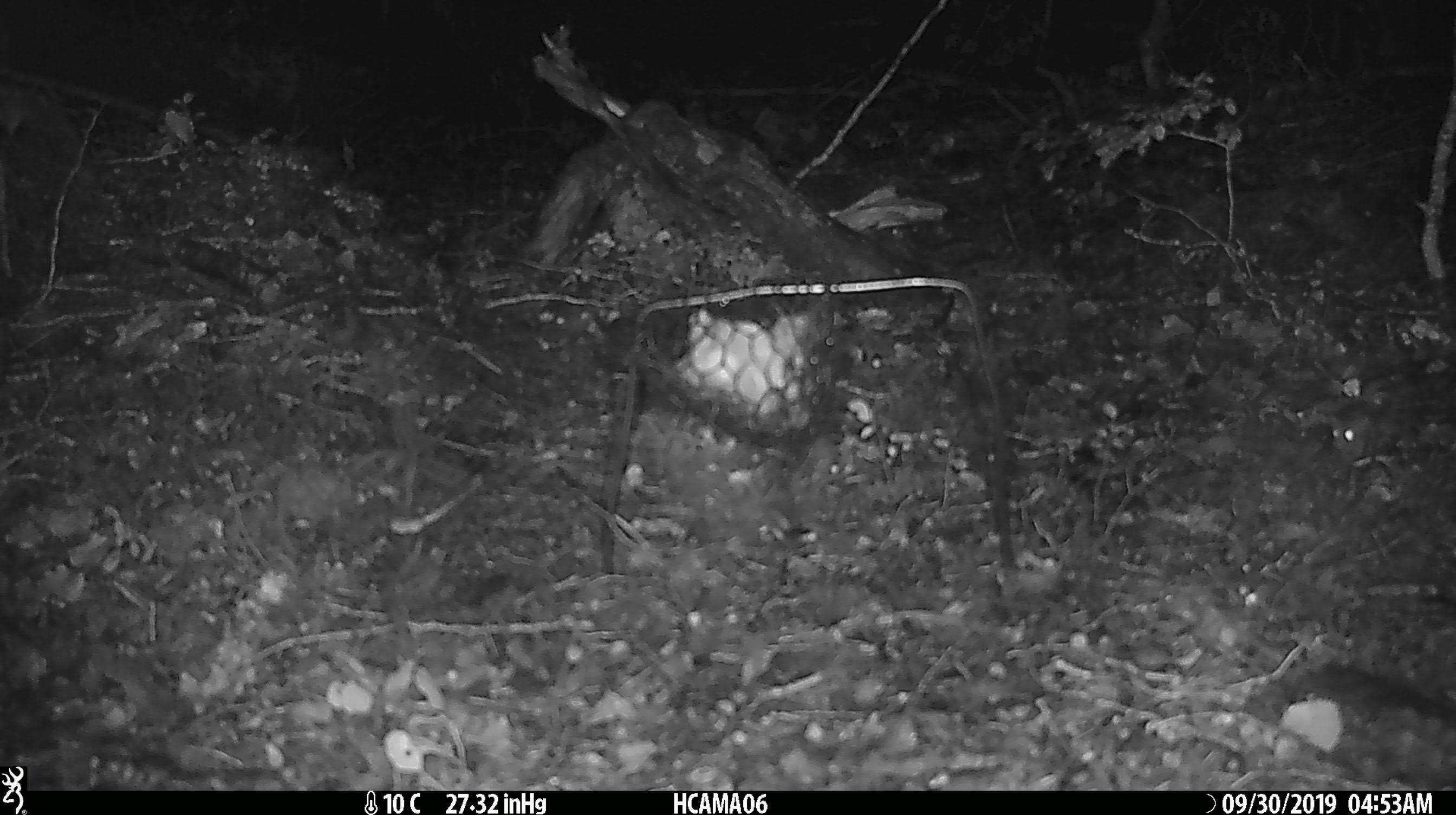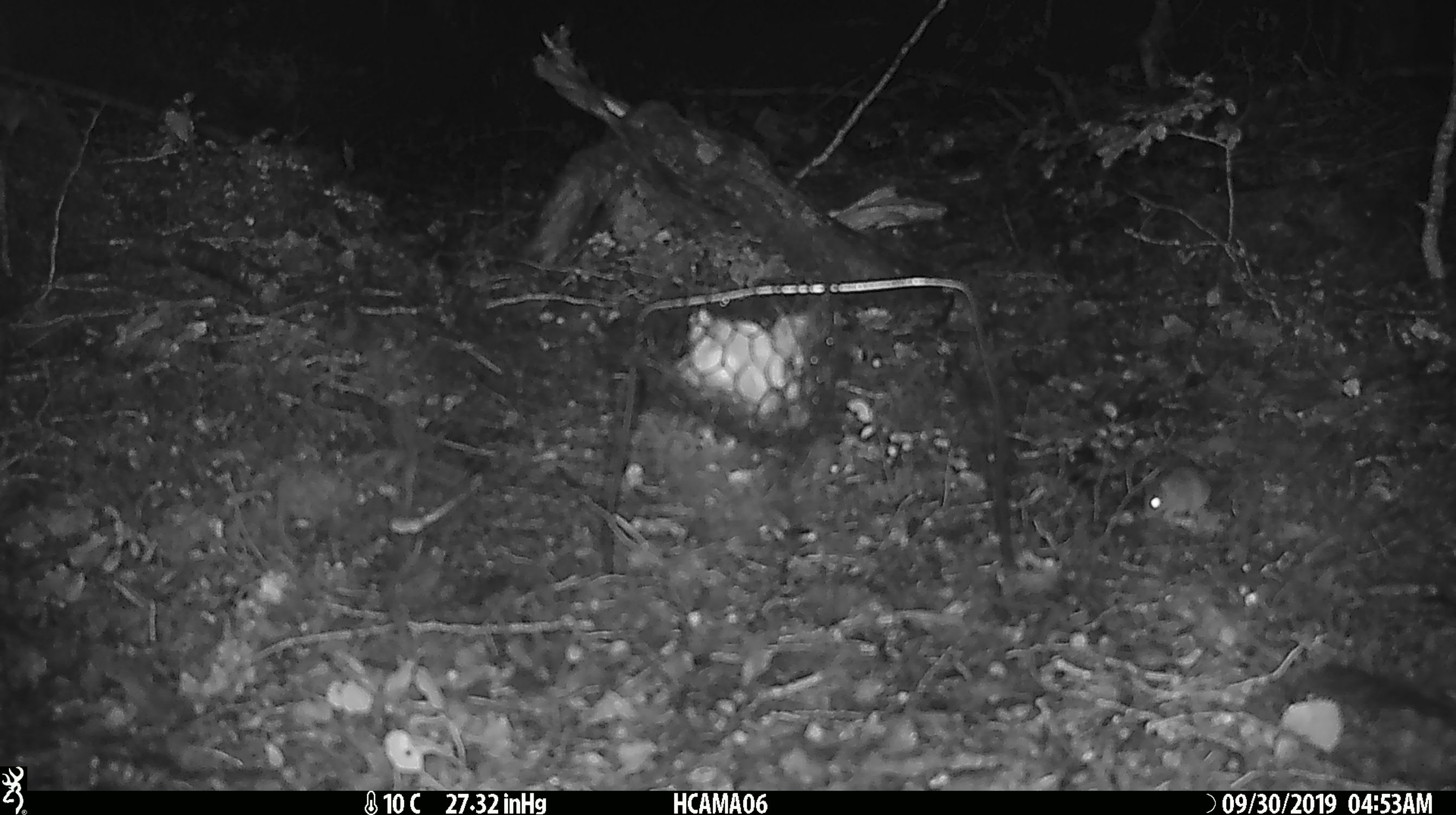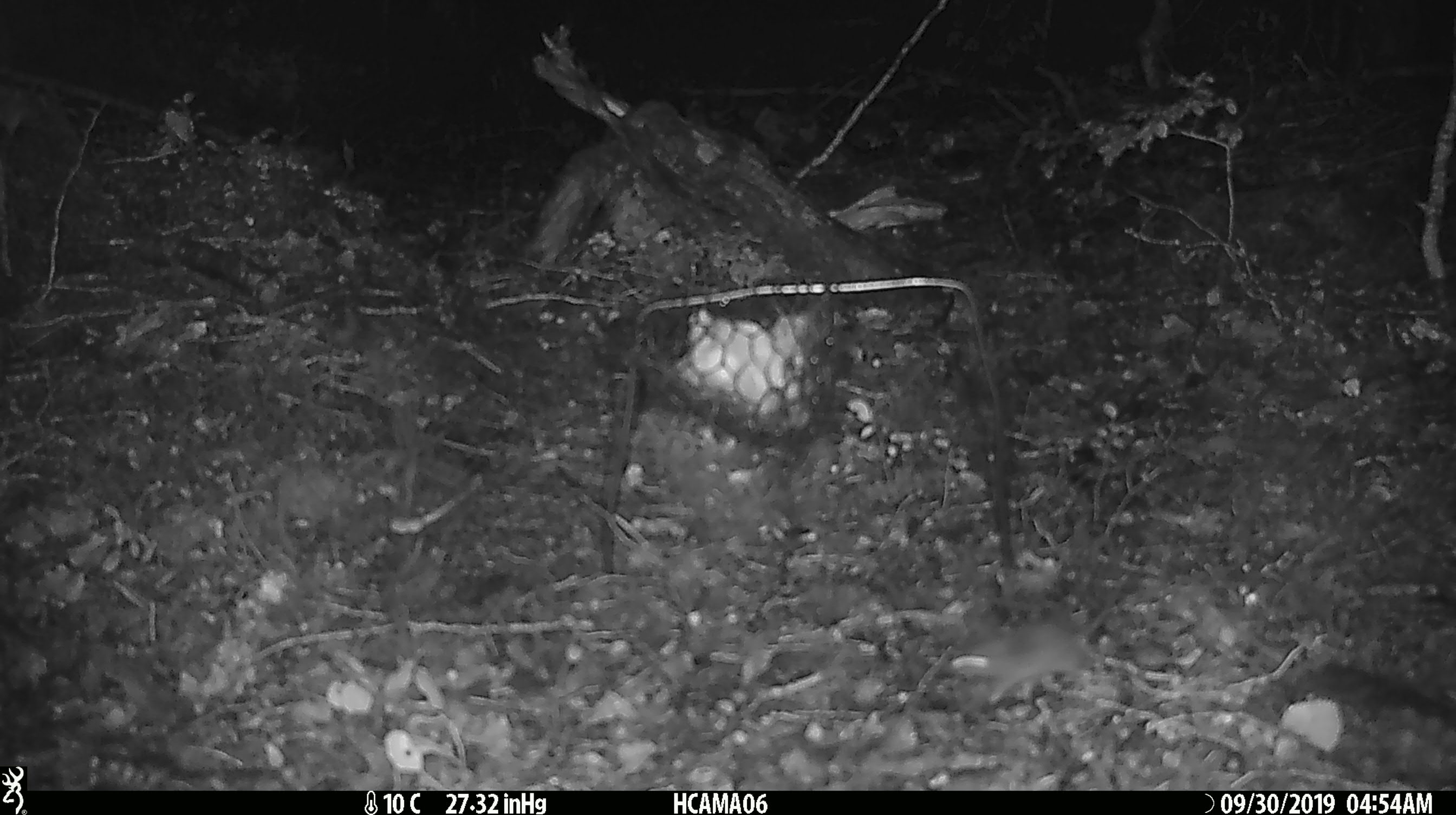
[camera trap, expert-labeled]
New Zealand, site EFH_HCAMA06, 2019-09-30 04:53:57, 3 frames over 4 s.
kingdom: Animalia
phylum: Chordata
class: Mammalia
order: Rodentia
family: Muridae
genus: Mus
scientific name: Mus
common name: mouse